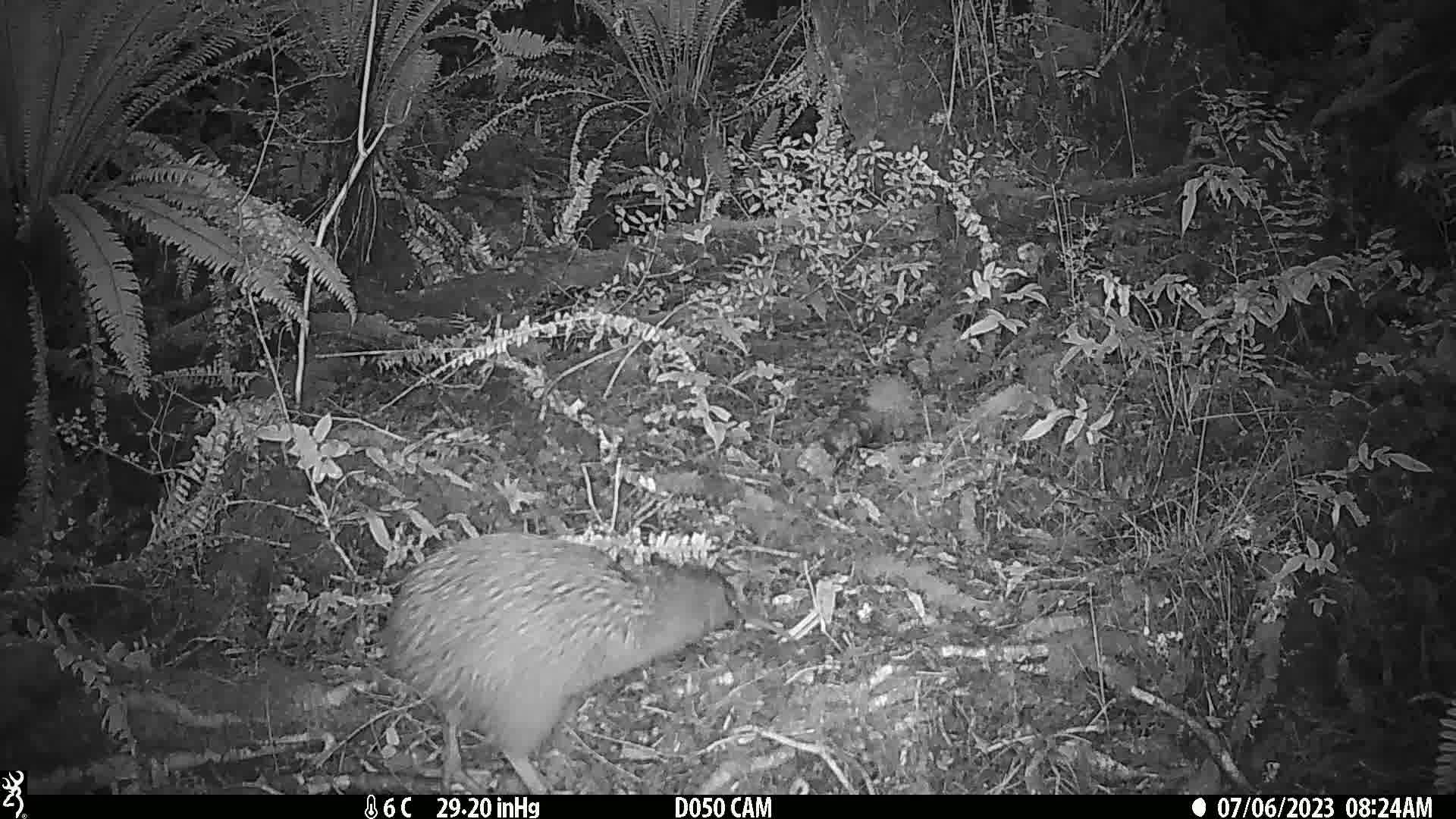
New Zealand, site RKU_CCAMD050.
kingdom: Animalia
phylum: Chordata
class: Aves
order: Apterygiformes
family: Apterygidae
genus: Apteryx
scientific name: Apteryx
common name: kiwi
Kiwi (Apteryx).